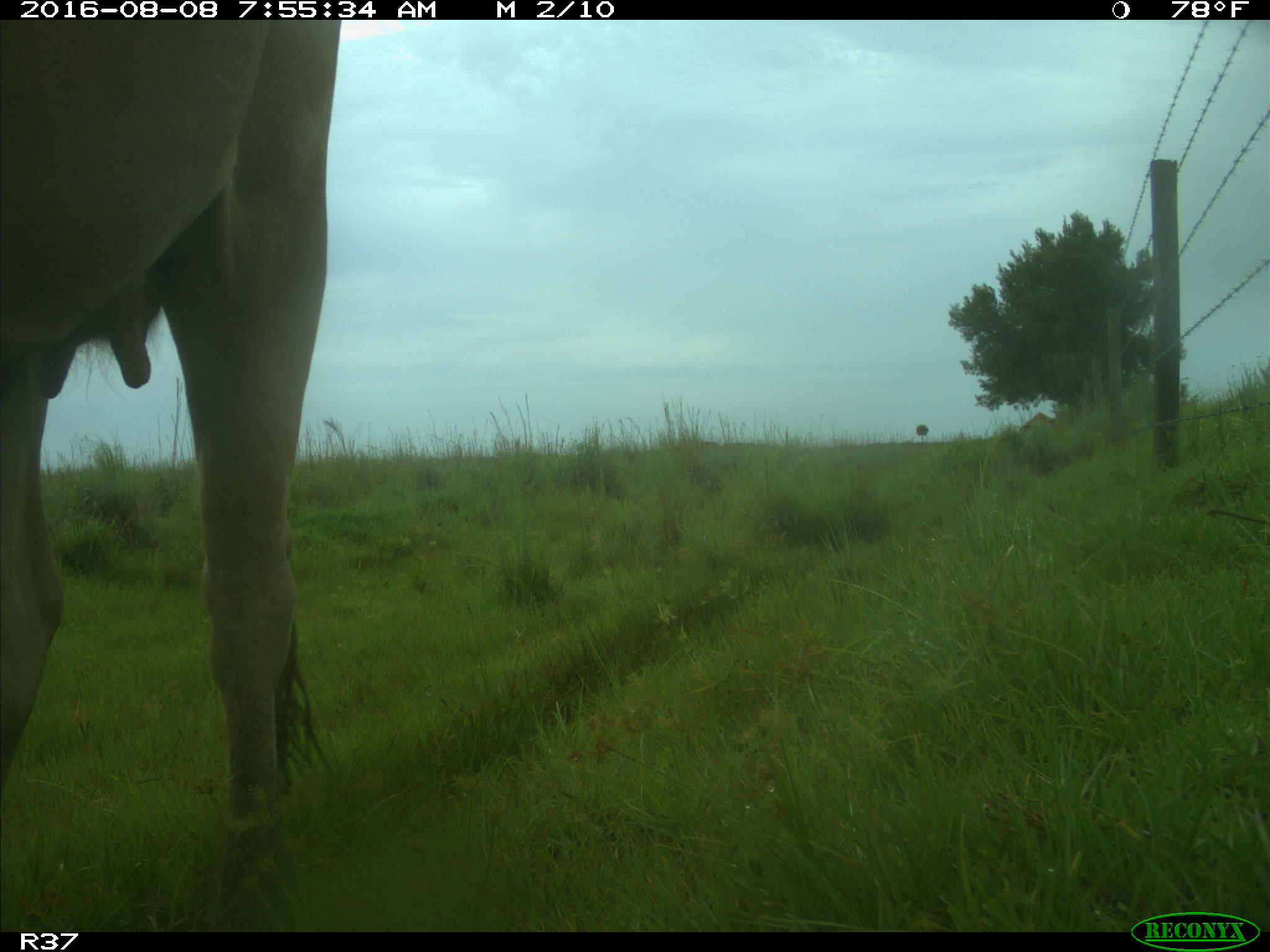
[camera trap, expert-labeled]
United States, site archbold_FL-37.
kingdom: Animalia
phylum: Chordata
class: Mammalia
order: Artiodactyla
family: Bovidae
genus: Bos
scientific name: Bos taurus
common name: domestic cow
Bos taurus (domestic cow).